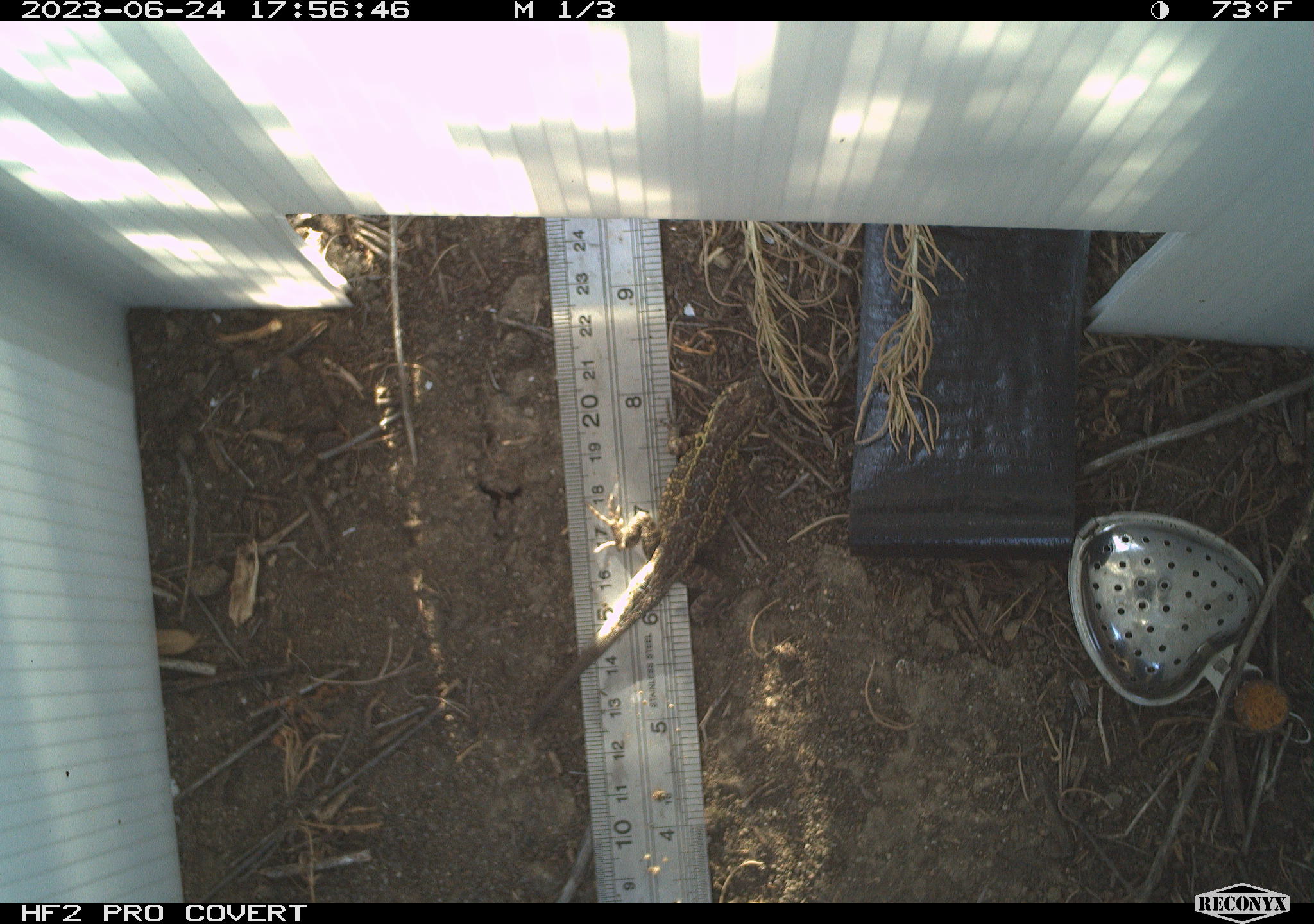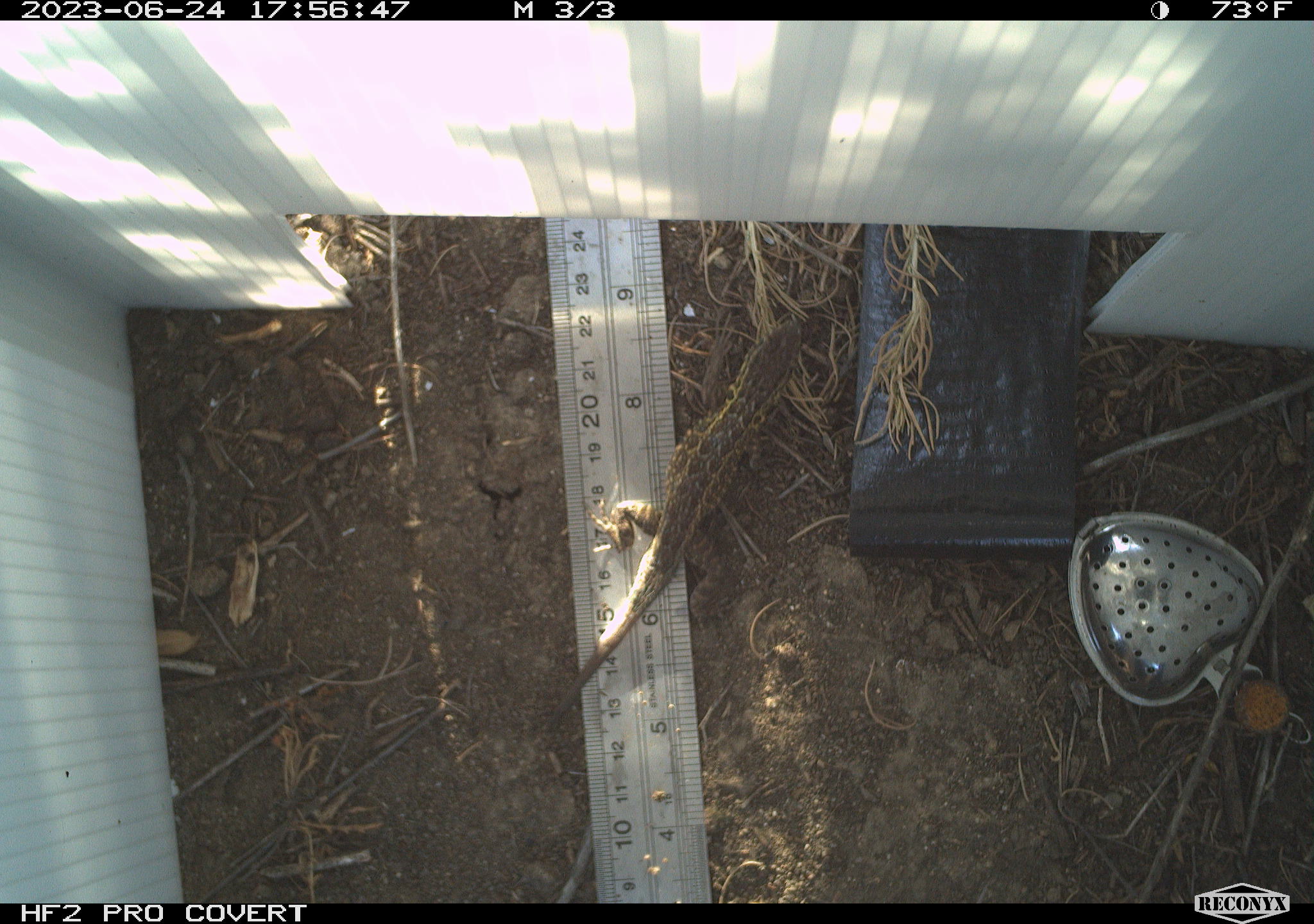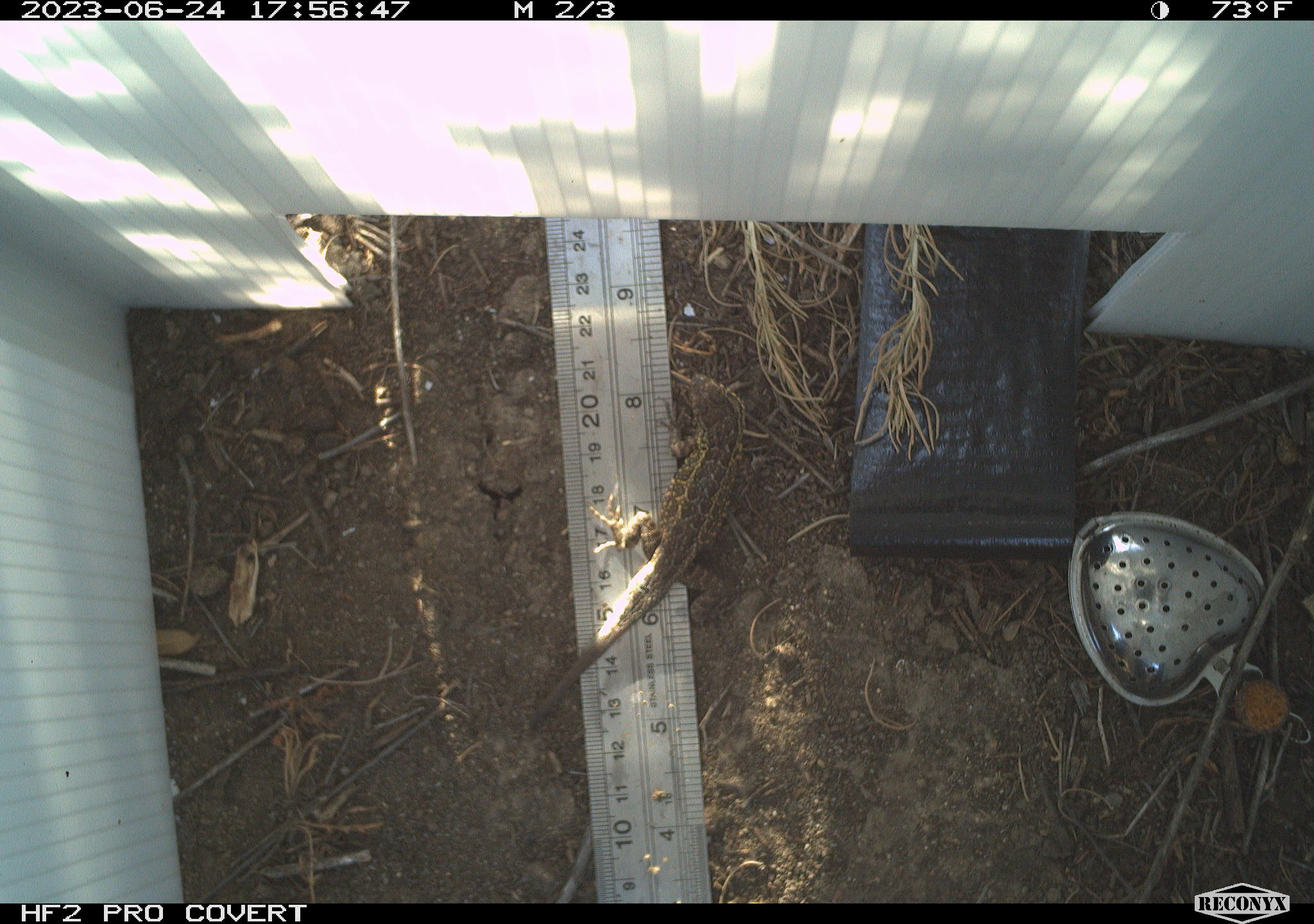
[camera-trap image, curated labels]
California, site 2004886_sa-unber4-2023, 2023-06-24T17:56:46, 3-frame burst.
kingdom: Animalia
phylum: Chordata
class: Reptilia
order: Squamata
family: Phrynosomatidae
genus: Uta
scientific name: Uta stansburiana elegans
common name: western side-blotched lizard